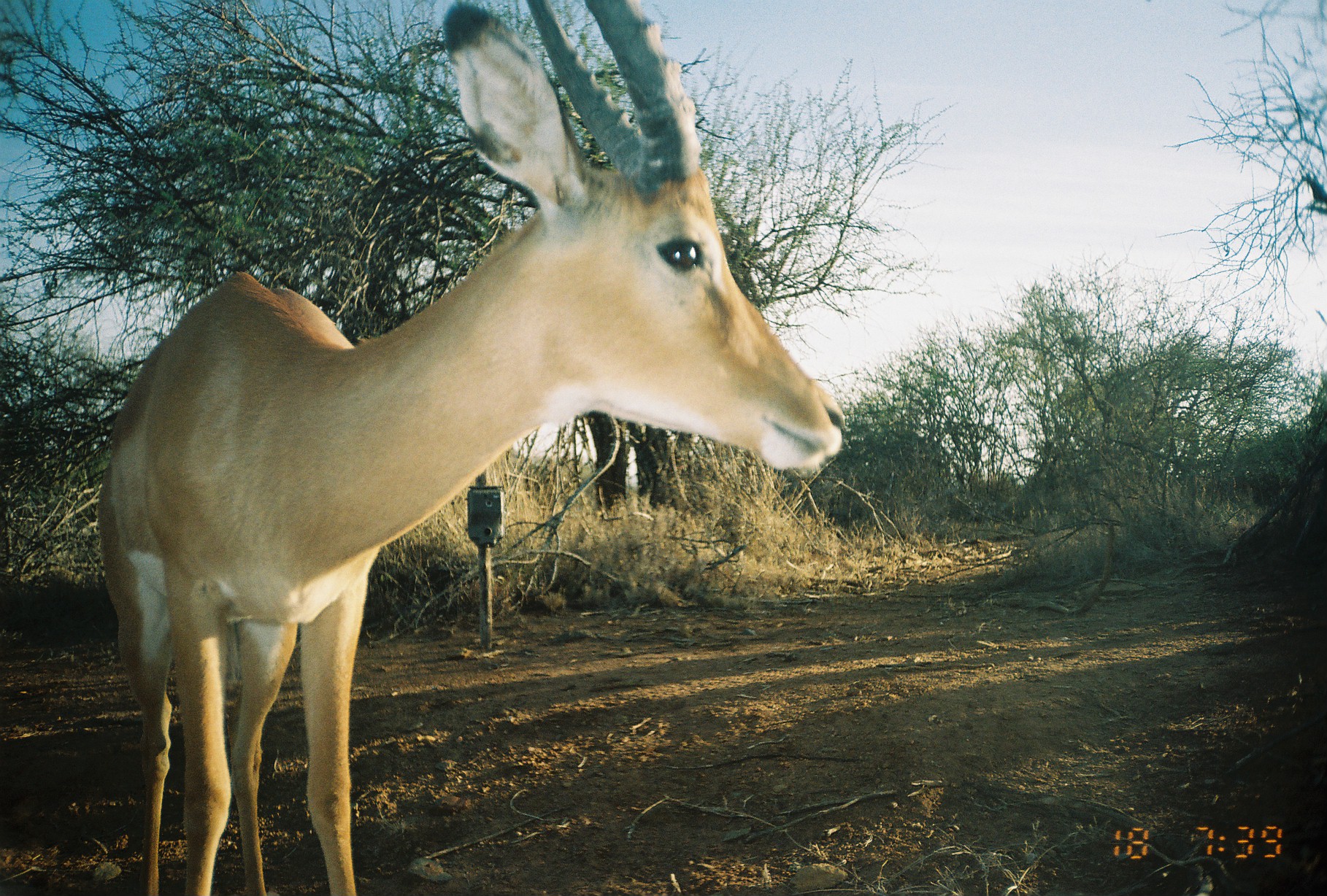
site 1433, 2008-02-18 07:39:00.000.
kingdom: Animalia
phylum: Chordata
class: Mammalia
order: Artiodactyla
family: Bovidae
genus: Aepyceros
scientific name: Aepyceros melampus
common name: impala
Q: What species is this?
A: Aepyceros melampus (impala).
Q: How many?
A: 1.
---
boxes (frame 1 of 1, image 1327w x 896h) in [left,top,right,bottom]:
aepyceros melampus: [99,0,846,896]